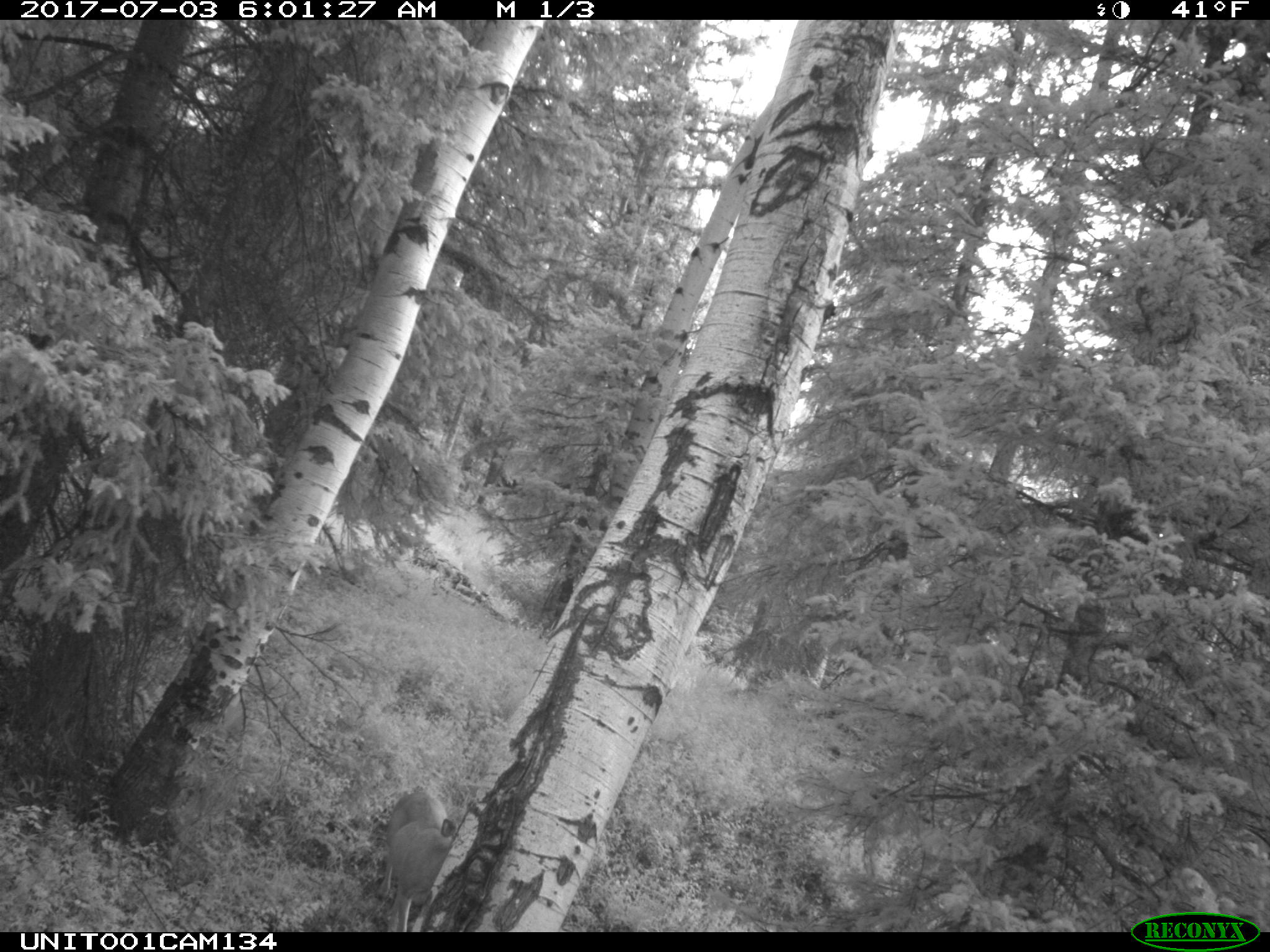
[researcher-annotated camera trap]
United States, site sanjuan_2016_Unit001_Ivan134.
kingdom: Animalia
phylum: Chordata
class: Mammalia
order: Artiodactyla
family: Cervidae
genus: Odocoileus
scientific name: Odocoileus hemionus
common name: mule deer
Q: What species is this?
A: Odocoileus hemionus (mule deer).